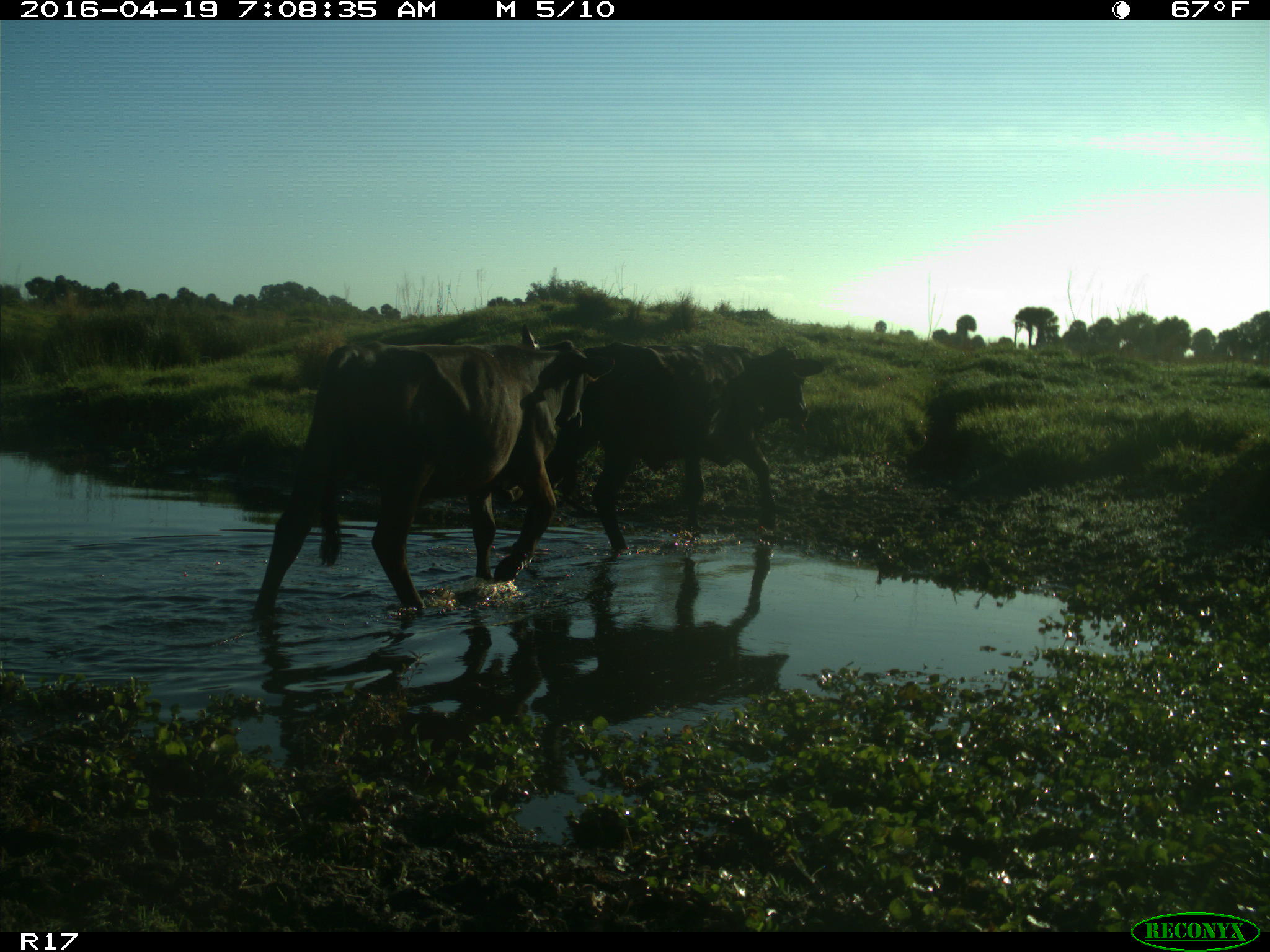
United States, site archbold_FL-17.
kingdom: Animalia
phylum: Chordata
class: Mammalia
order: Artiodactyla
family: Bovidae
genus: Bos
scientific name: Bos taurus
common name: domestic cow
Bos taurus (domestic cow).